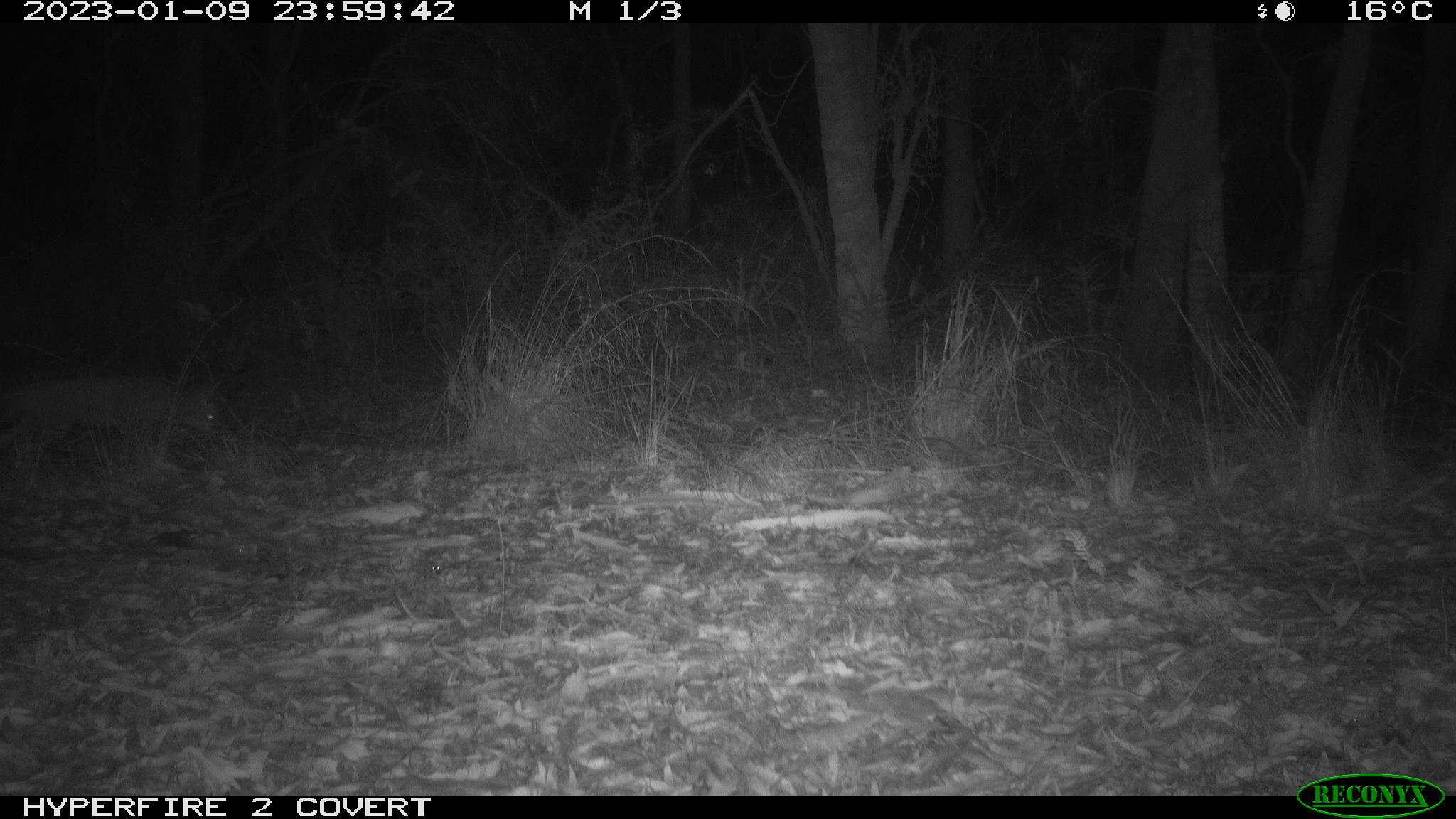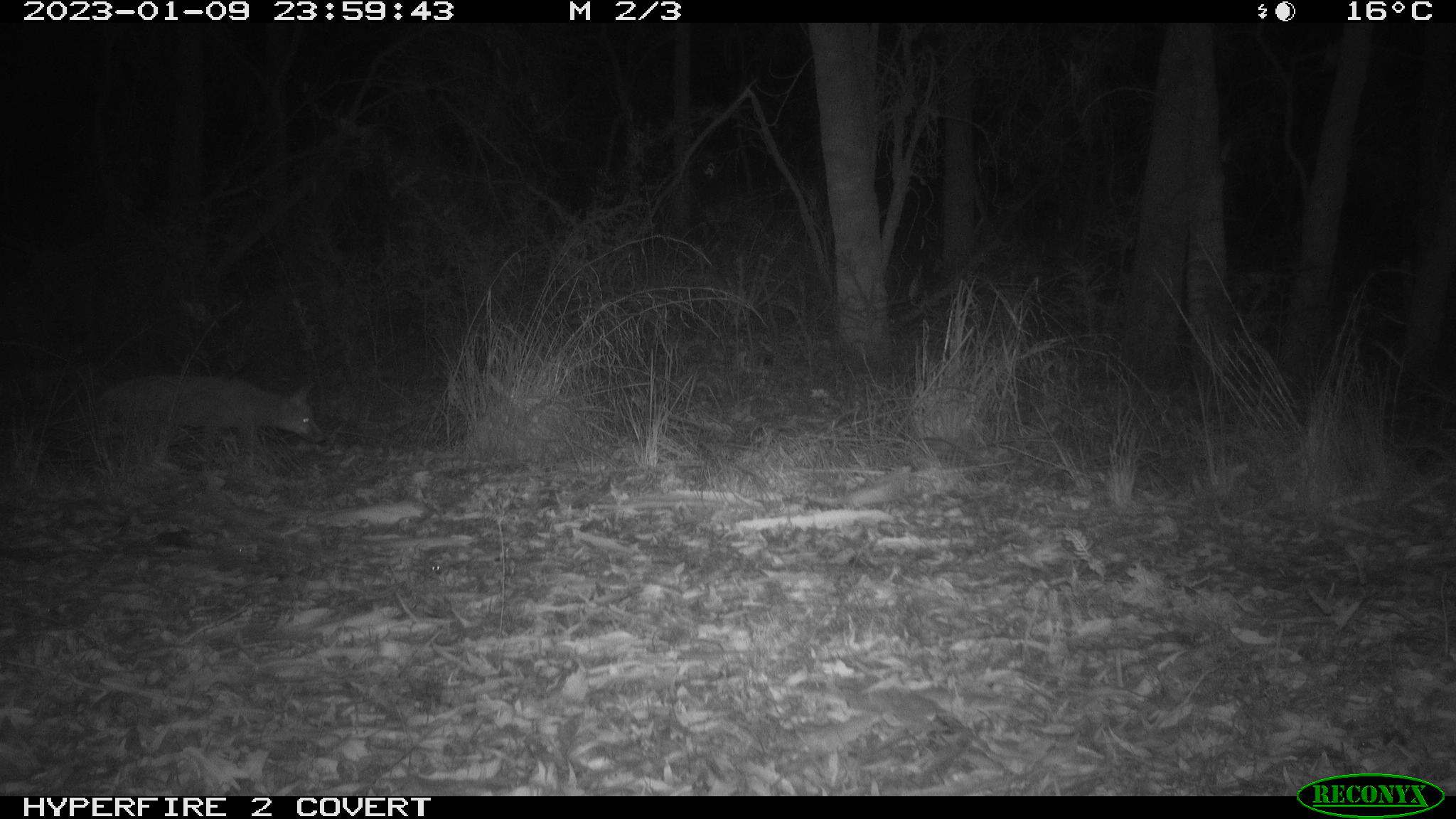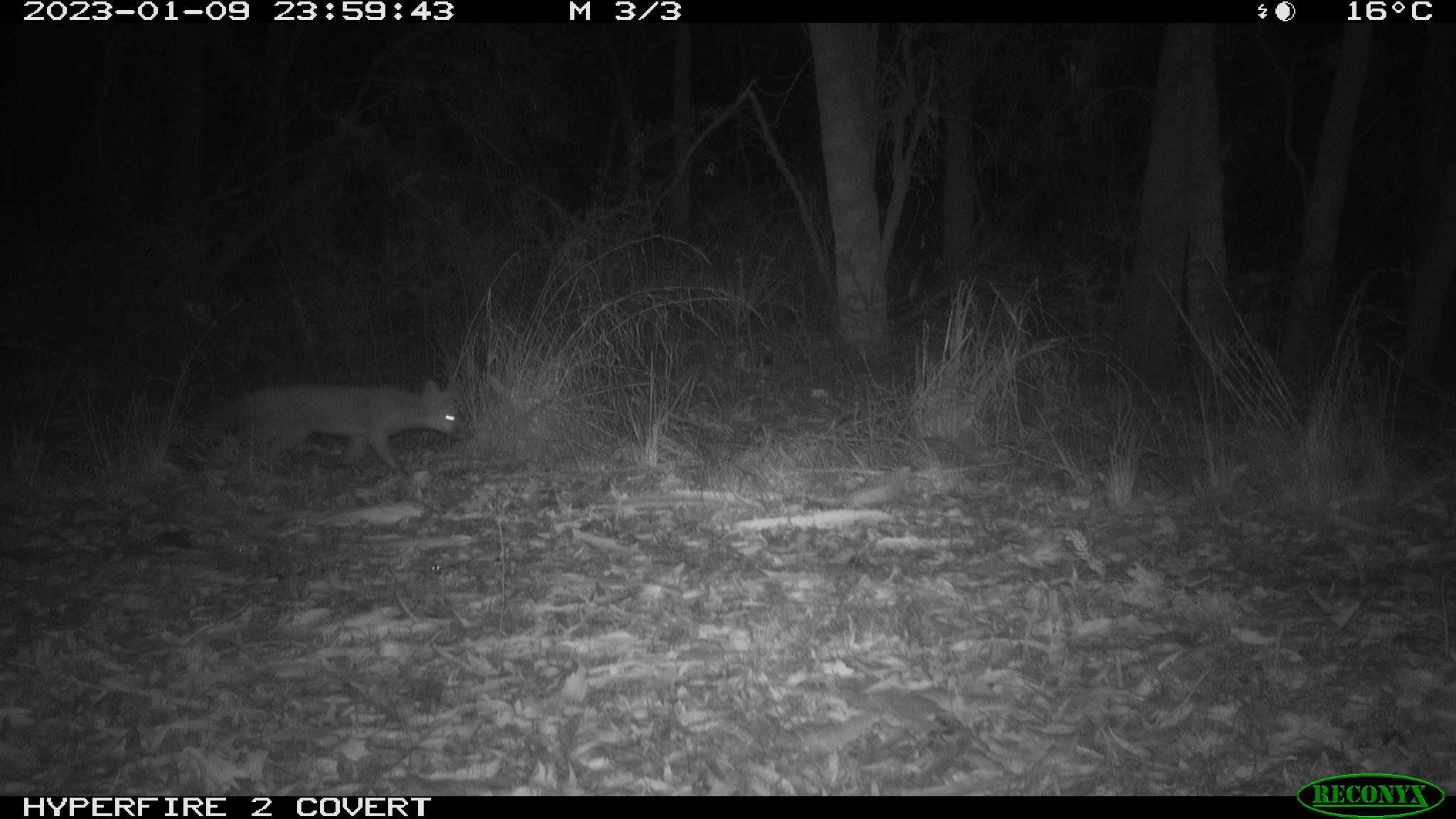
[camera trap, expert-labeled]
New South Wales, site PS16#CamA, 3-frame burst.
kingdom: Animalia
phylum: Chordata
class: Mammalia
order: Carnivora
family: Canidae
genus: Vulpes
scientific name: Vulpes vulpes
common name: red fox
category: fox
Fox (red fox) (Vulpes vulpes).